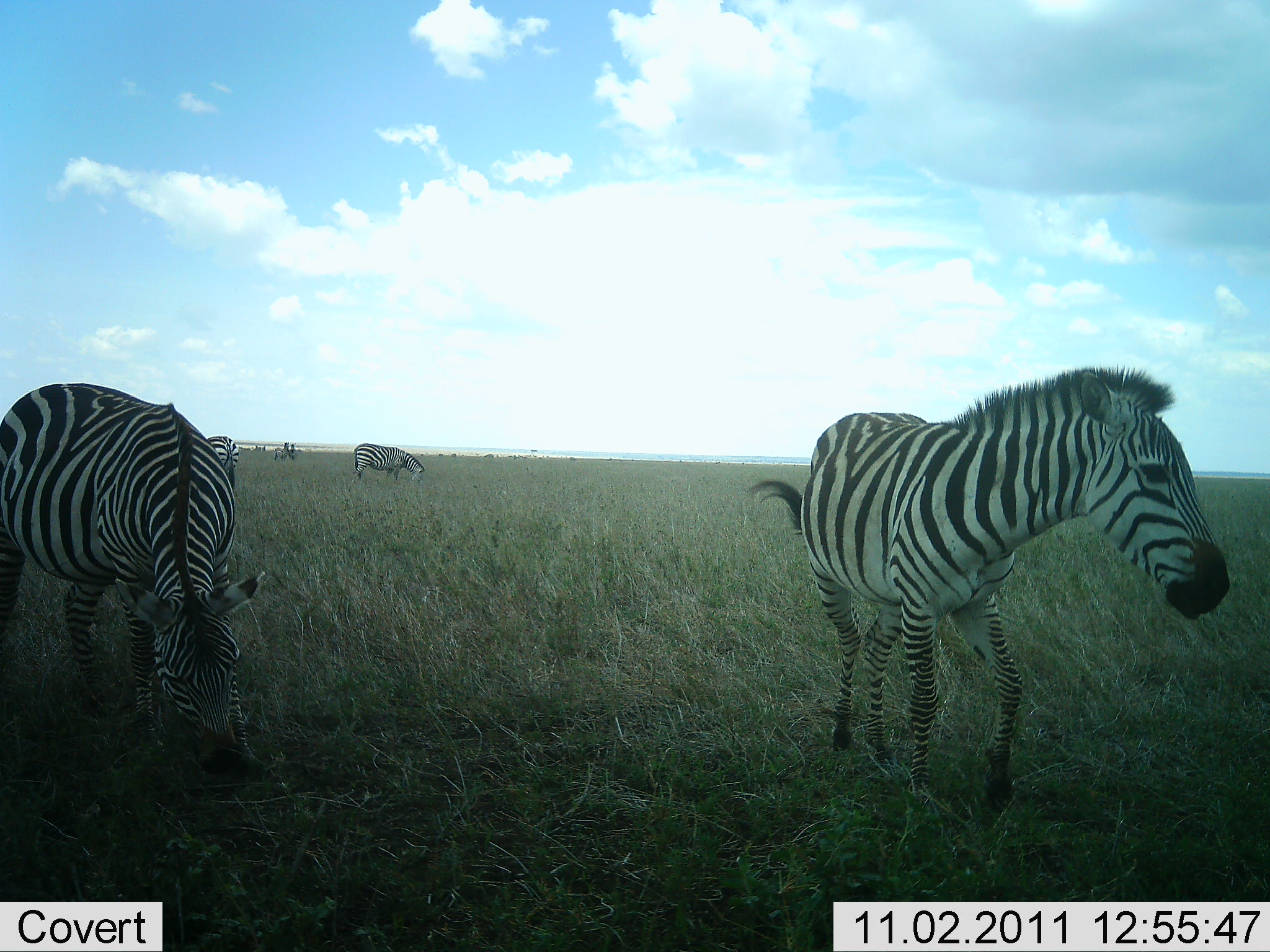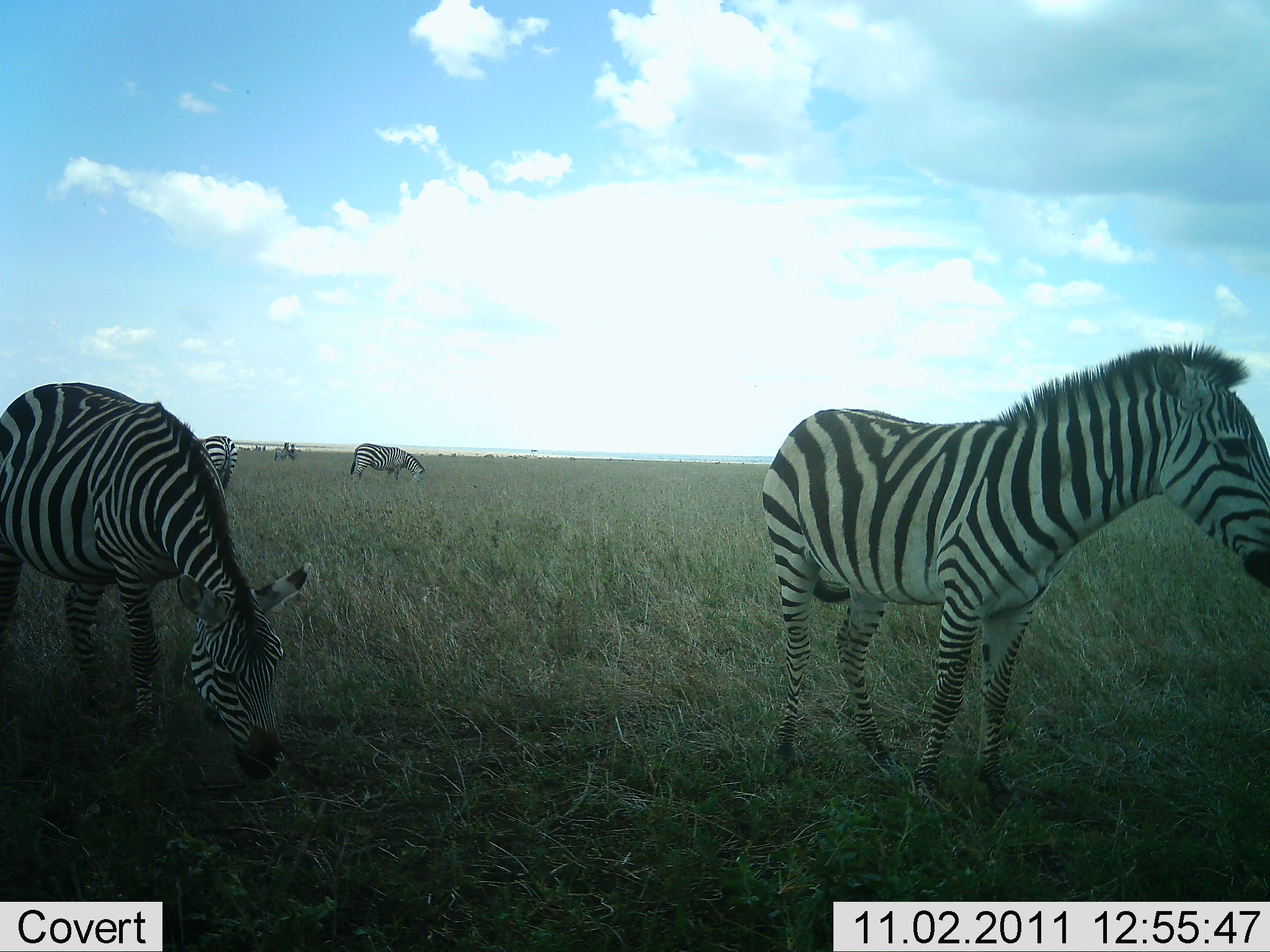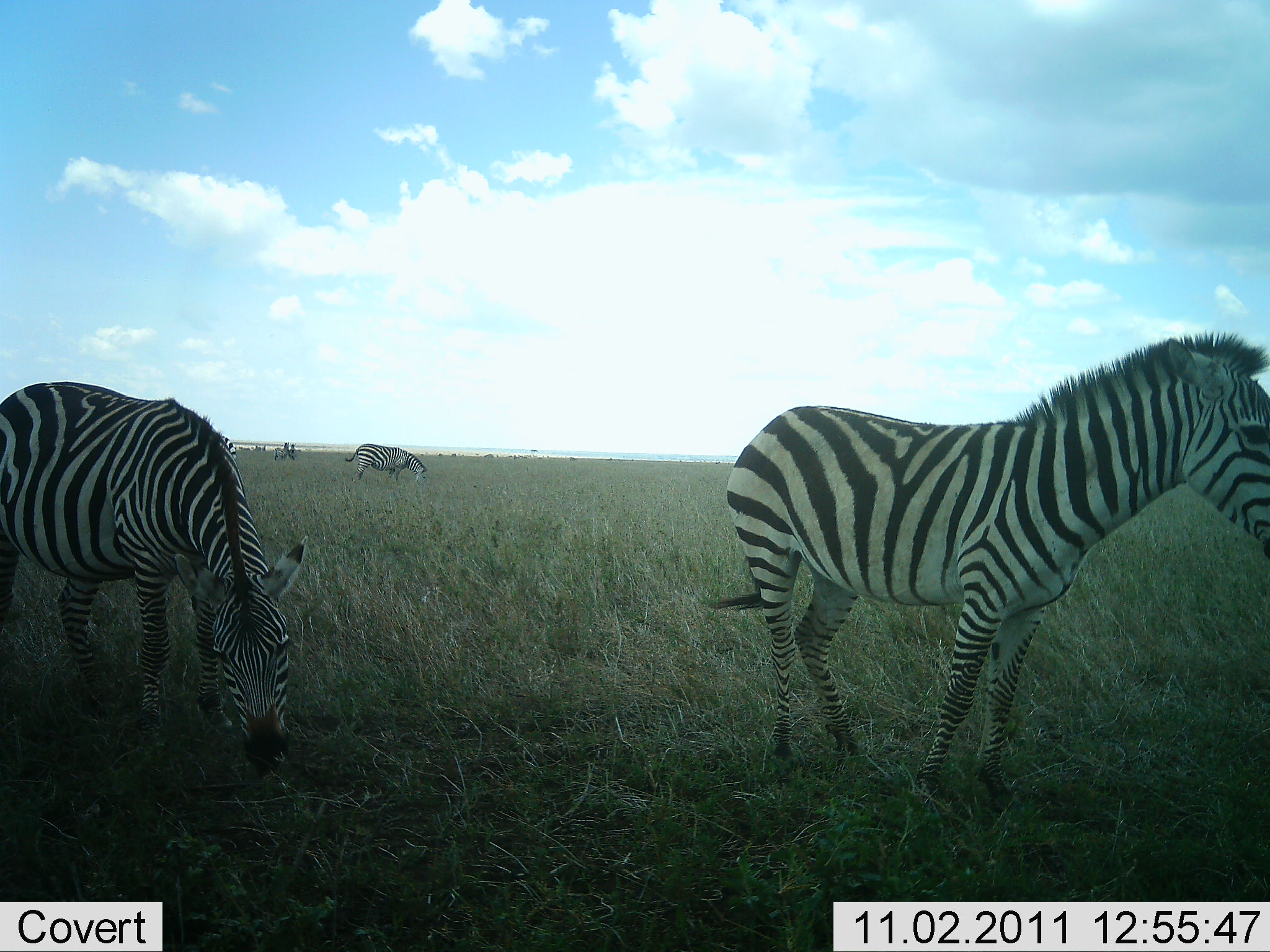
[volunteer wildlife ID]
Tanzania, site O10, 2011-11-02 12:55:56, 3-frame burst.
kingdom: Animalia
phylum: Chordata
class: Mammalia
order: Perissodactyla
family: Equidae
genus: Equus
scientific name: Equus quagga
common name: plains zebra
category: zebra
Zebra (plains zebra) (Equus quagga), count 4. Behavior (volunteer vote fractions): standing 91%, resting 0%, moving 0%, interacting 0%. Young present (vote fraction): 0%. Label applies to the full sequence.